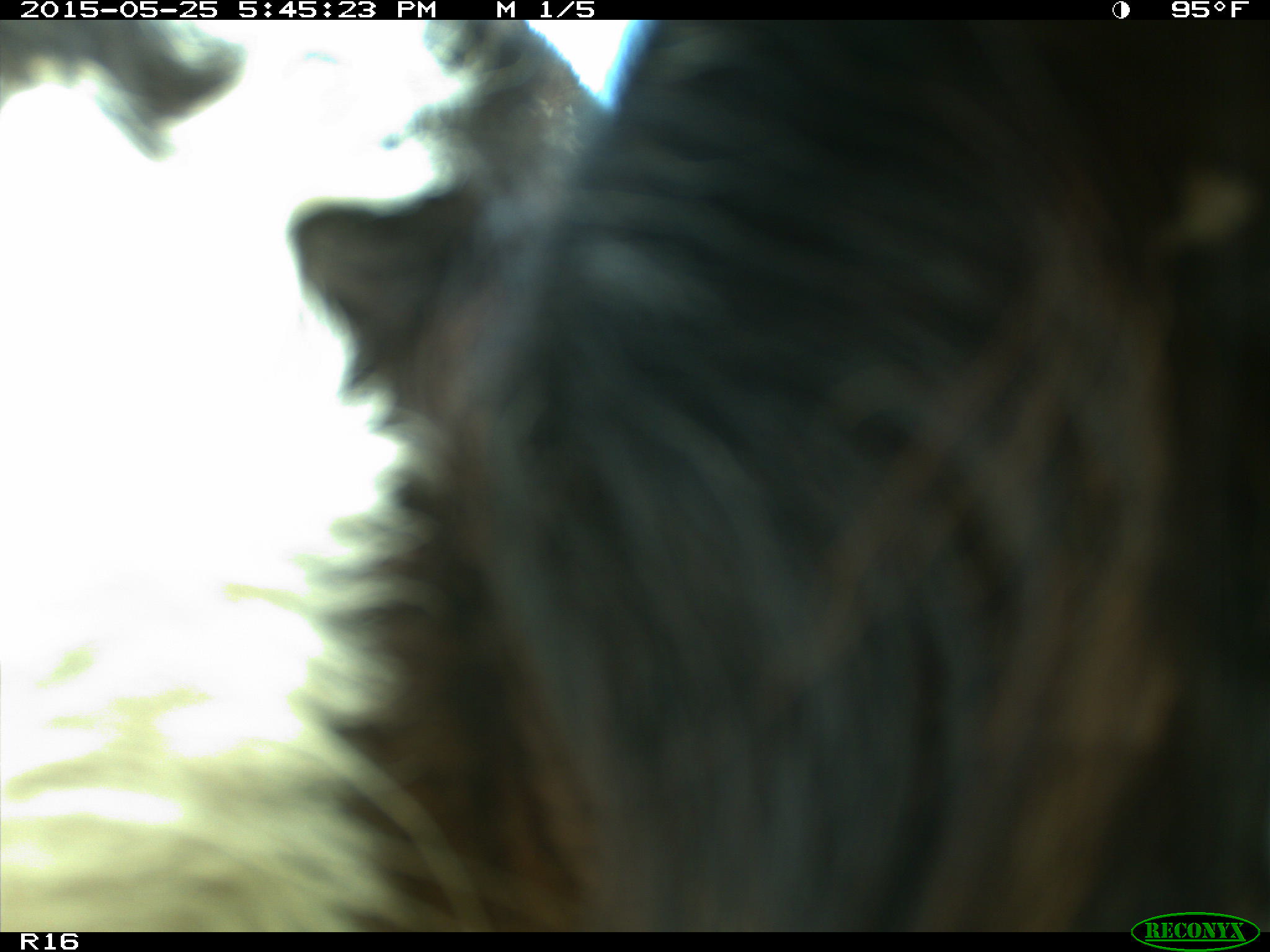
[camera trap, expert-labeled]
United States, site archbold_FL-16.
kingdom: Animalia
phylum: Chordata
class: Mammalia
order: Artiodactyla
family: Bovidae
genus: Bos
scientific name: Bos taurus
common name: domestic cow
Bos taurus (domestic cow).